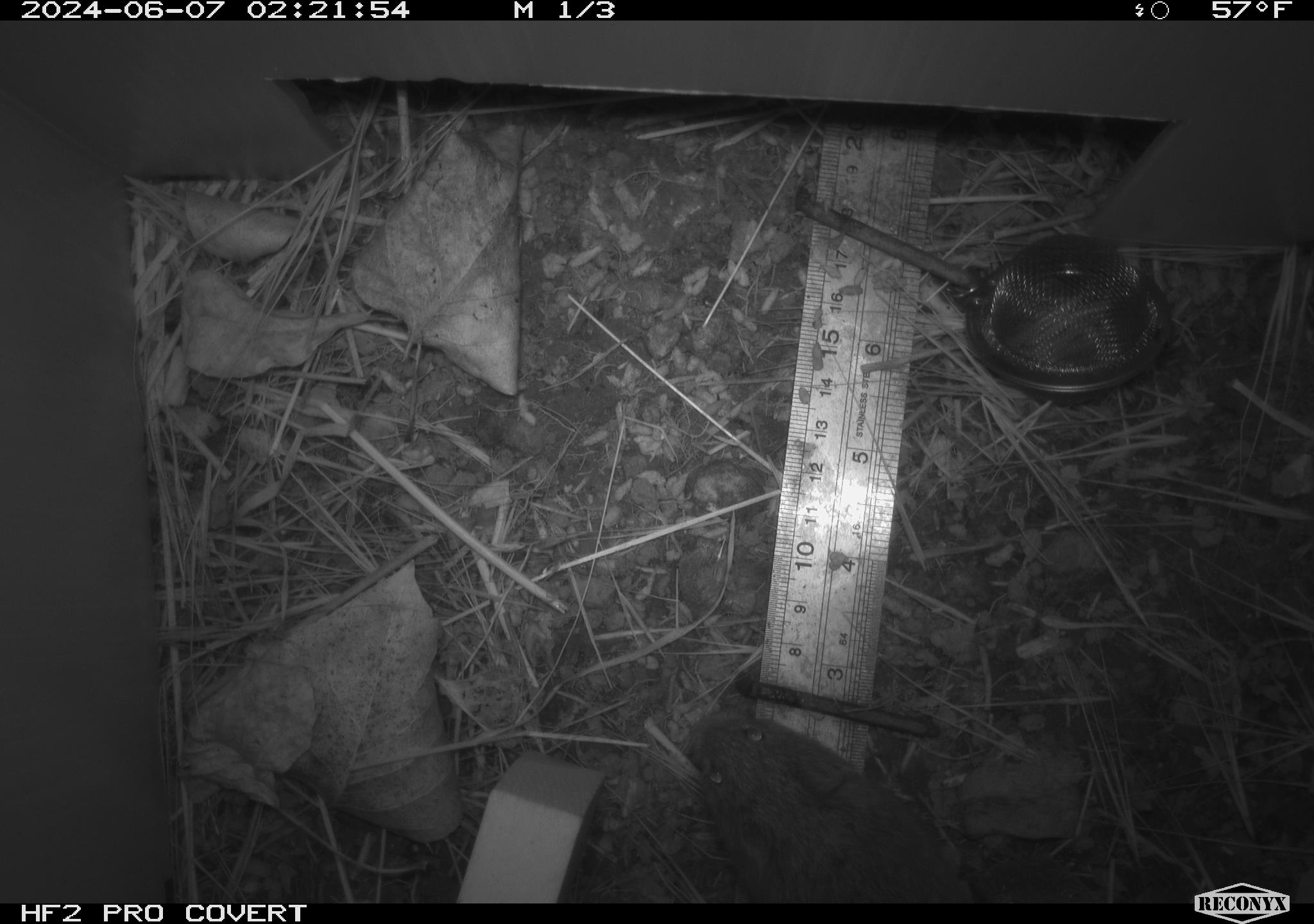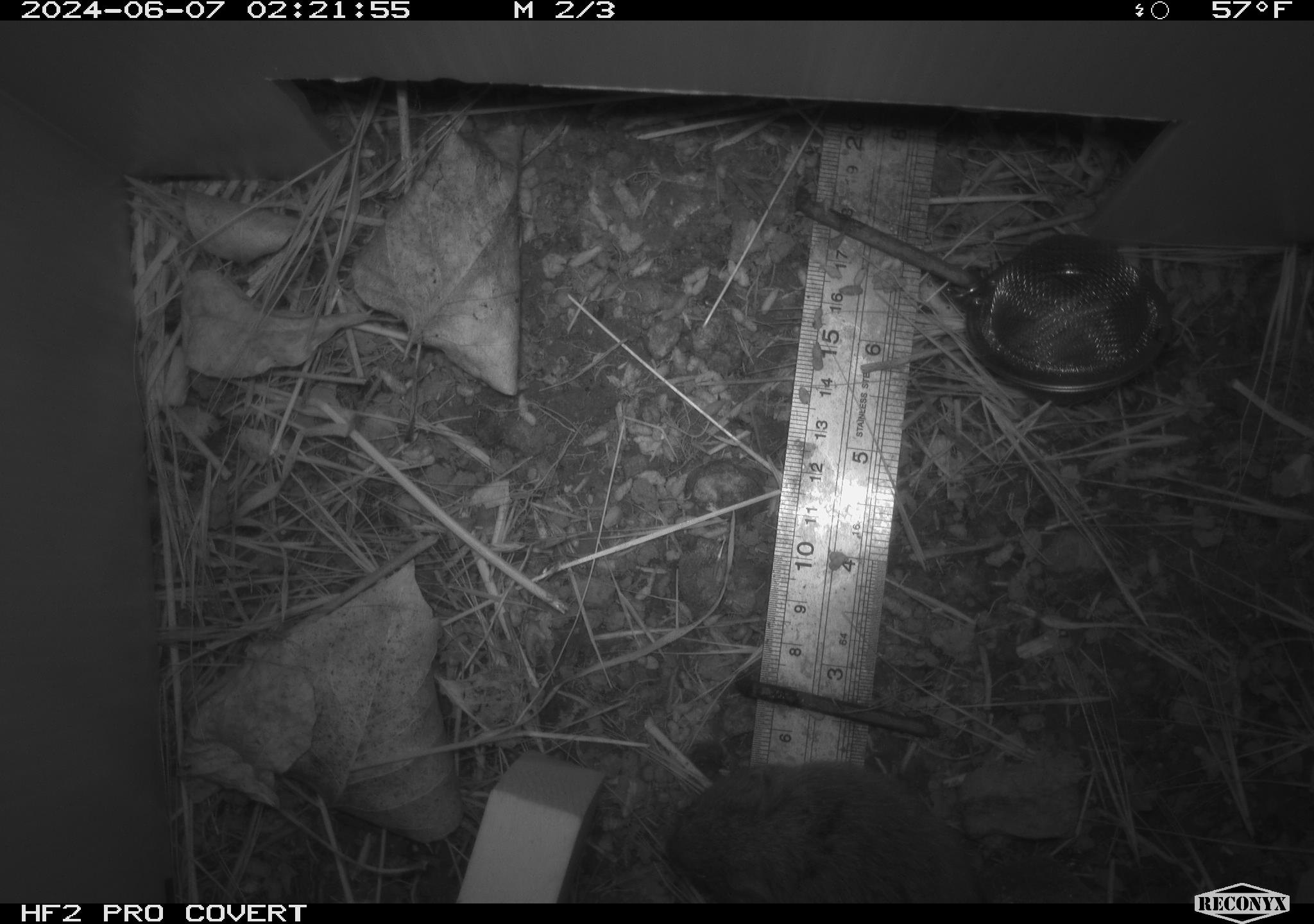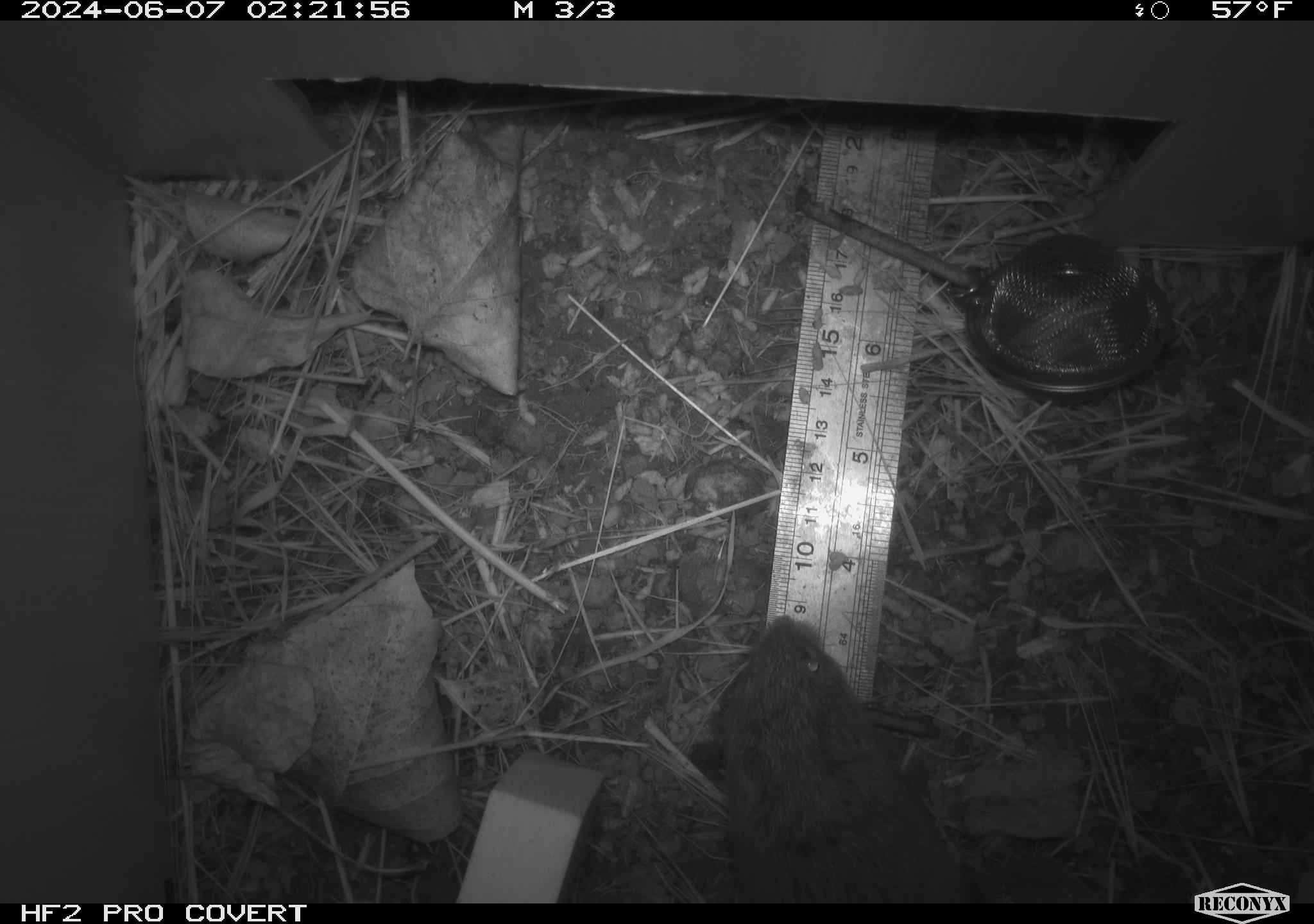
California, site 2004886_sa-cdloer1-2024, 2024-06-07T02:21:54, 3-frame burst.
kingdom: Animalia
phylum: Chordata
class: Mammalia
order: Rodentia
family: Cricetidae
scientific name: Arvicolinae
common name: voles, lemmings, and muskrats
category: arvicolinae subfamily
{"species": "arvicolinae subfamily (voles, lemmings, and muskrats) (Arvicolinae)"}